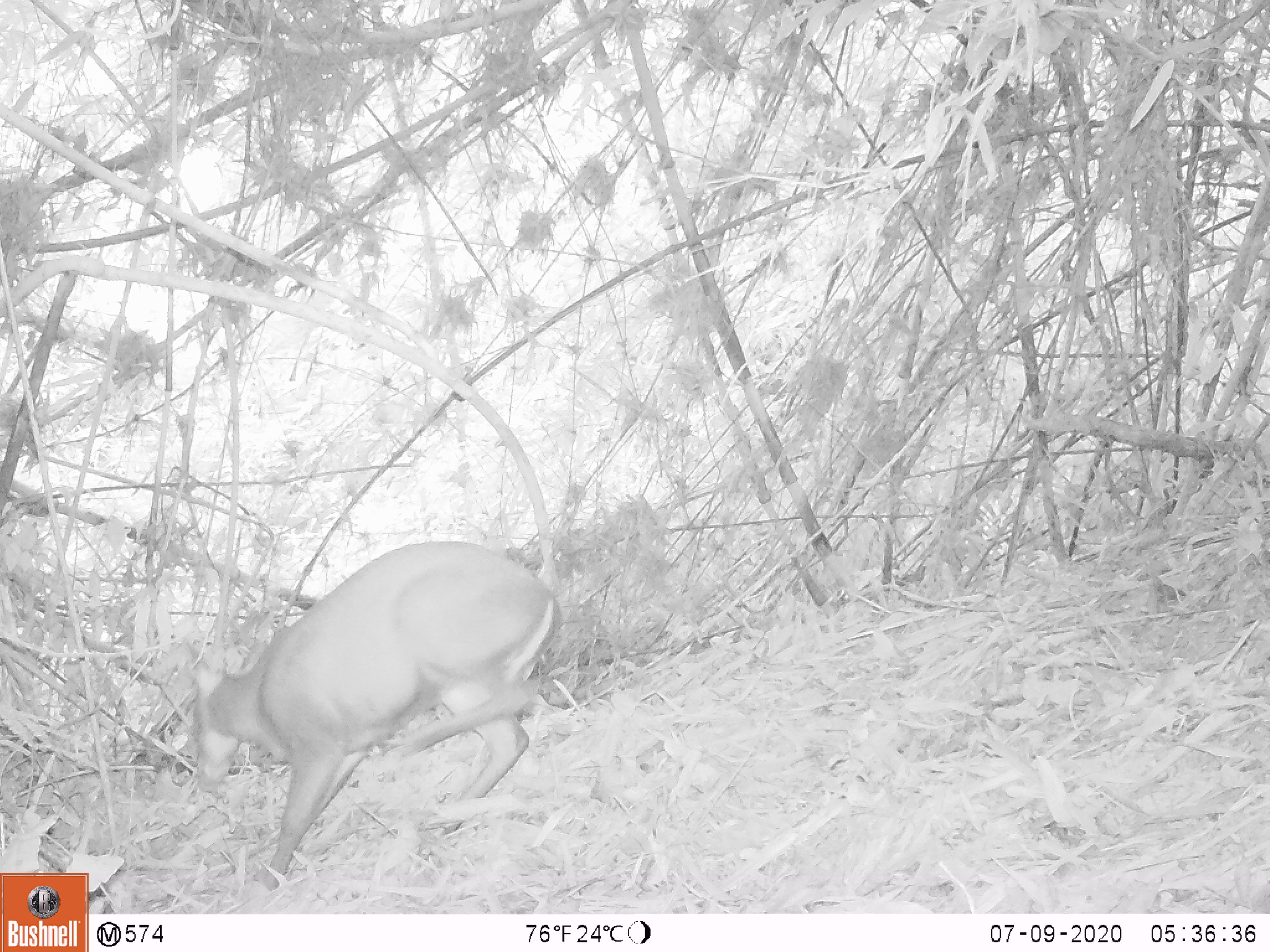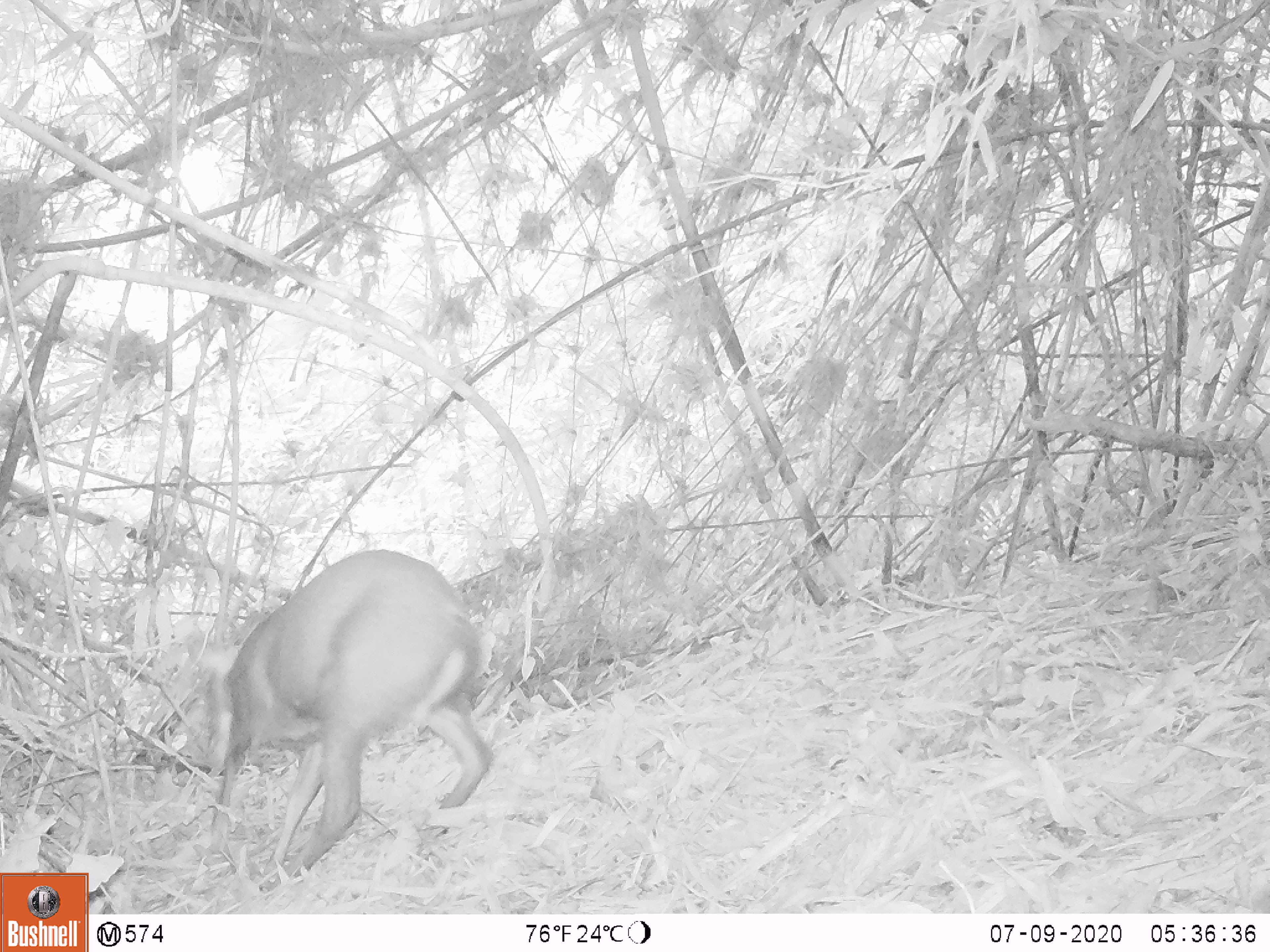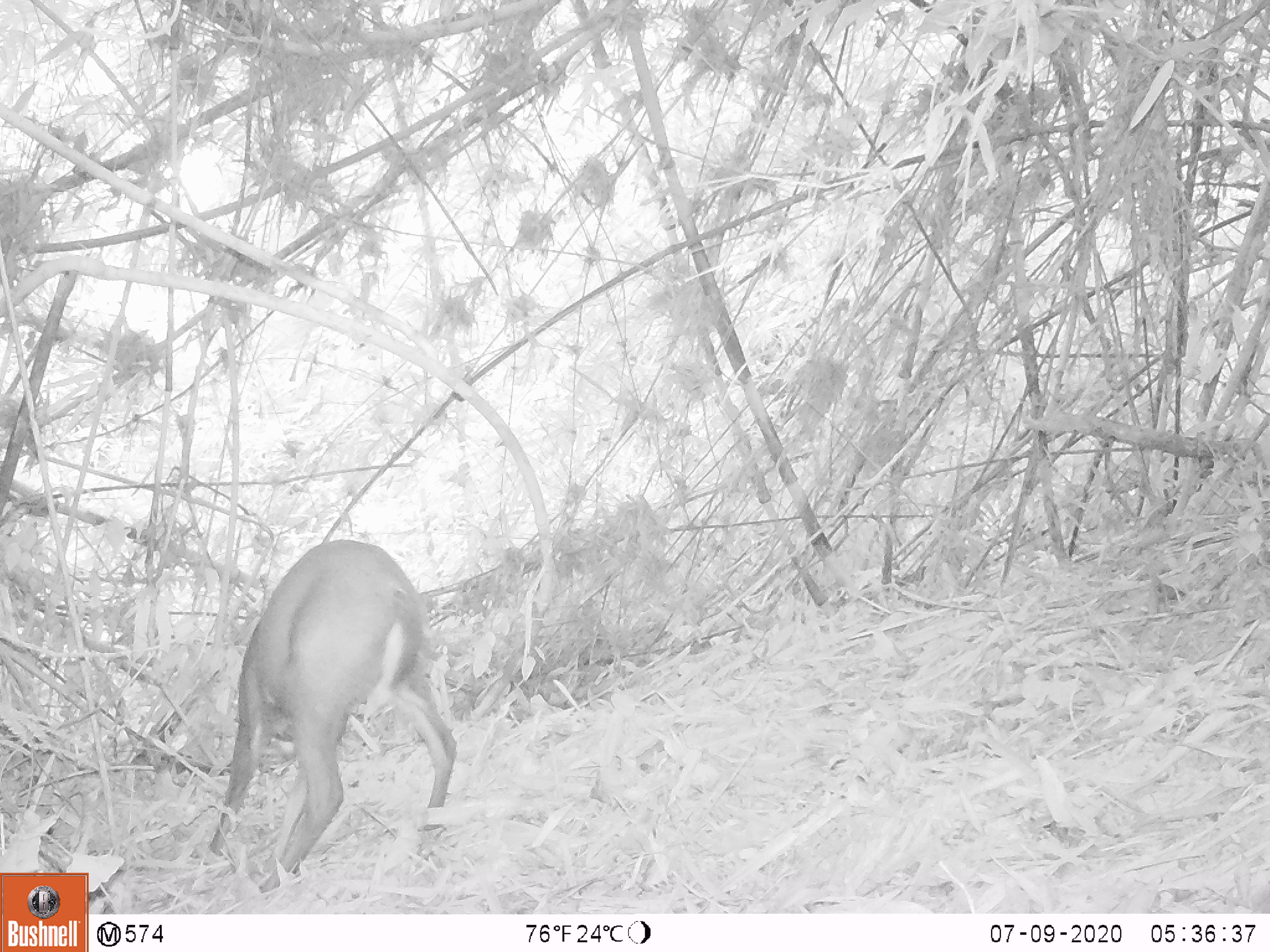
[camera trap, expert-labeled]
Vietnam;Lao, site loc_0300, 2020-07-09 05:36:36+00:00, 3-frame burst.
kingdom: Animalia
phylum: Chordata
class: Mammalia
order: Artiodactyla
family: Cervidae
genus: Muntiacus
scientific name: Muntiacus rooseveltorum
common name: roosevelt's muntjac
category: roosevelts muntjac group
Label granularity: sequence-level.